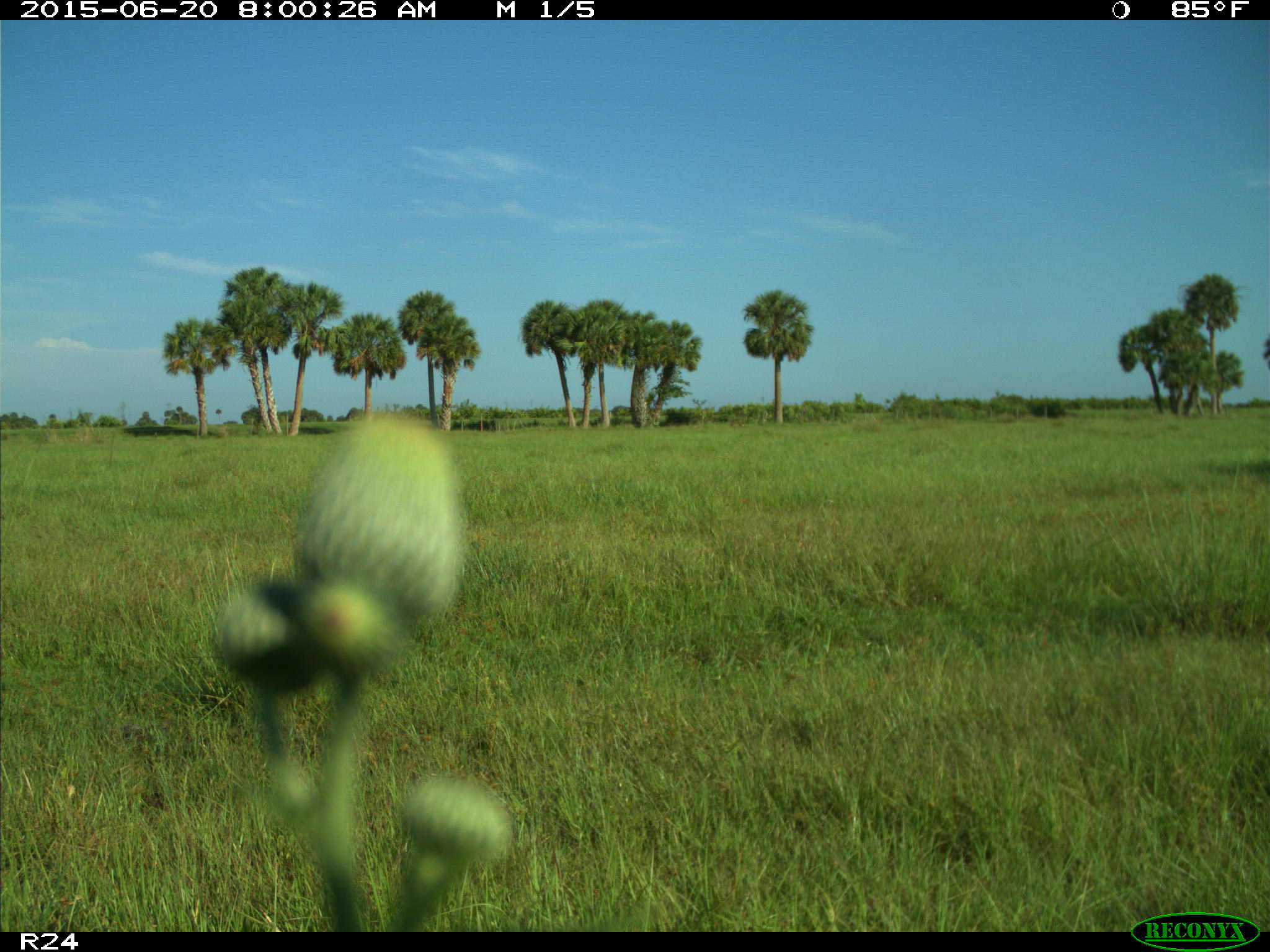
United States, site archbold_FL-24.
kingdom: Animalia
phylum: Chordata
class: Mammalia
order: Artiodactyla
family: Bovidae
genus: Bos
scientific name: Bos taurus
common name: domestic cow